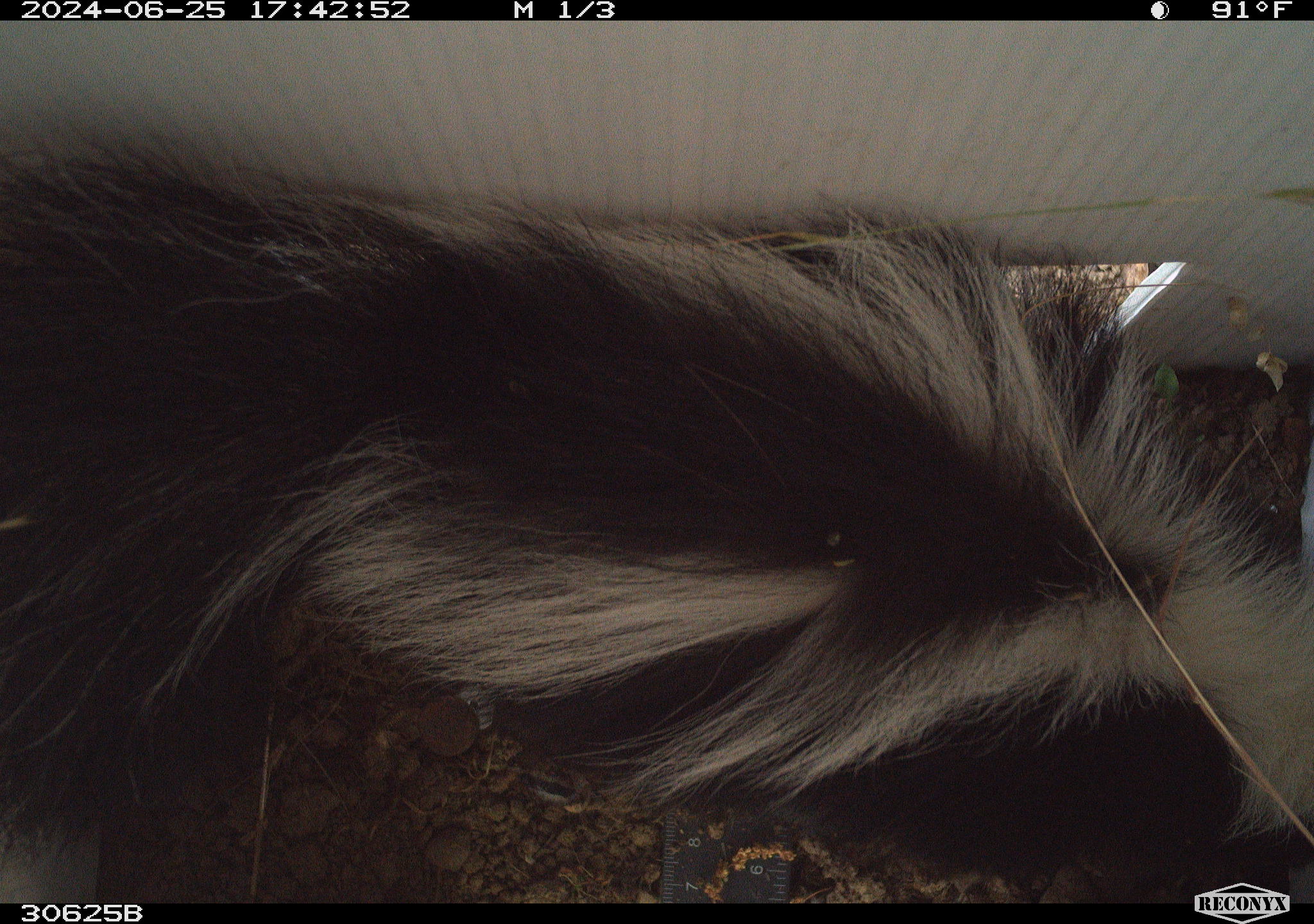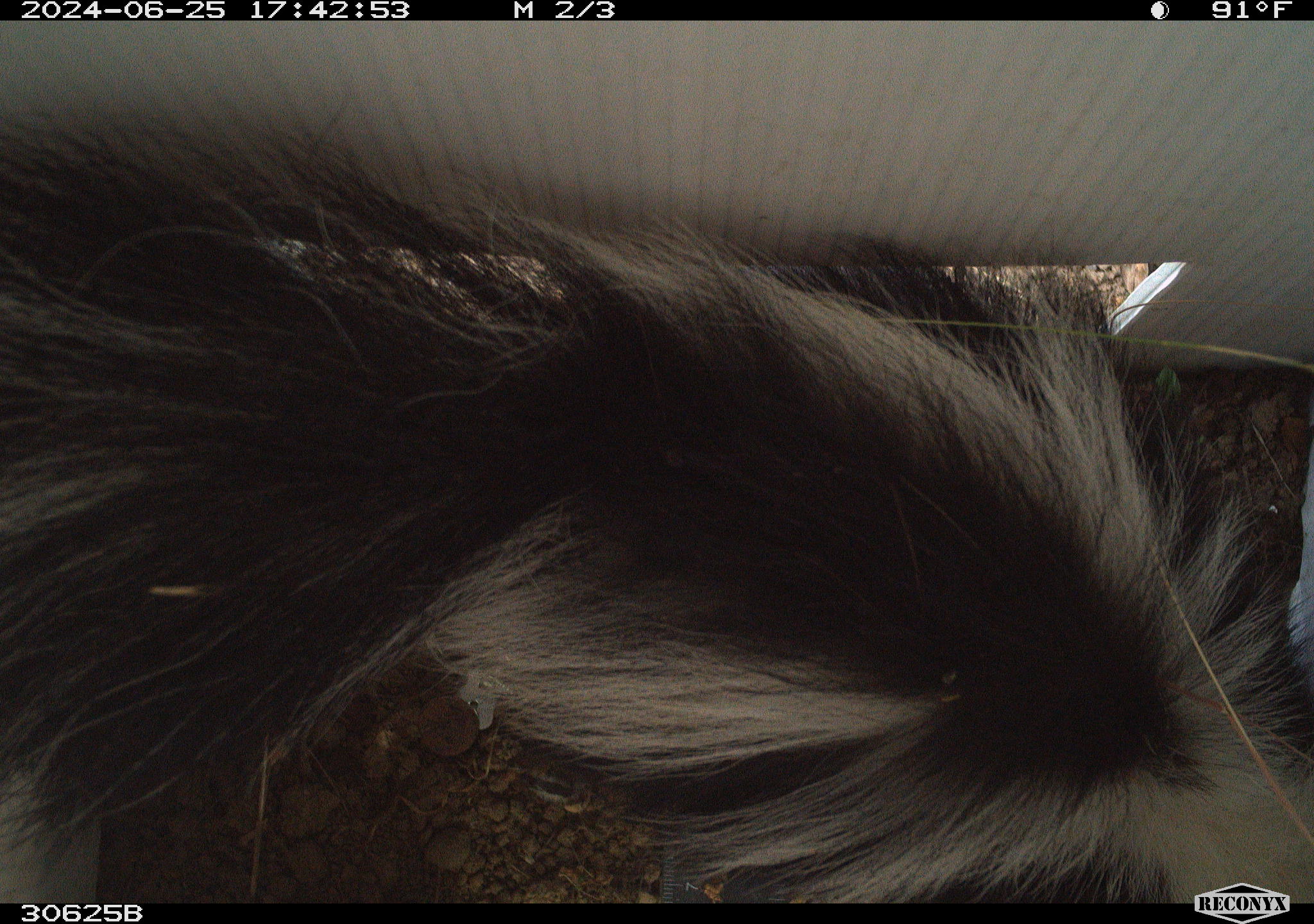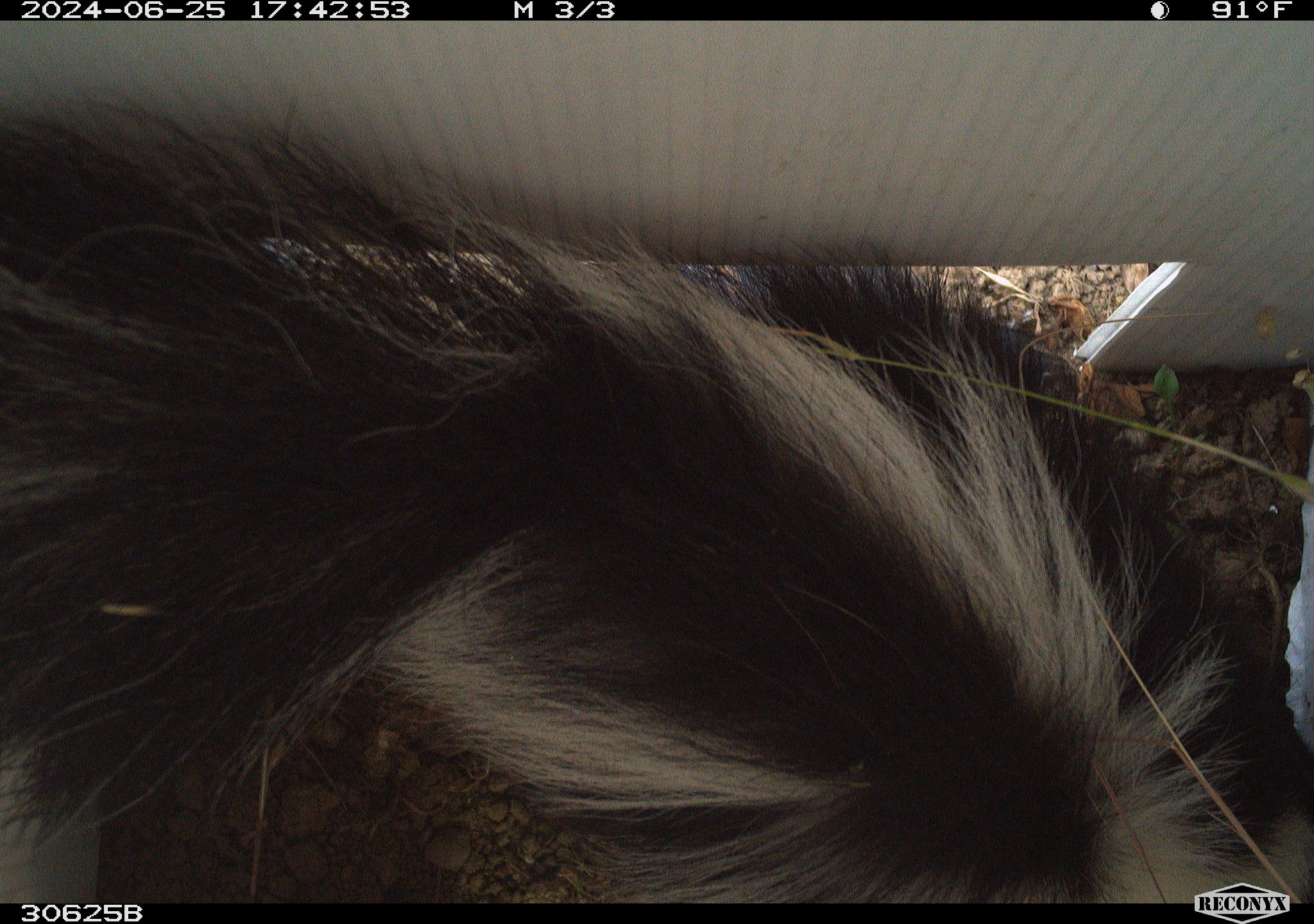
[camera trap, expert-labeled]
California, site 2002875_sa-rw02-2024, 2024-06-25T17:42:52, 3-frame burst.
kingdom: Animalia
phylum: Chordata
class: Mammalia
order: Carnivora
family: Mephitidae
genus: Mephitis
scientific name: Mephitis mephitis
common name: striped skunk